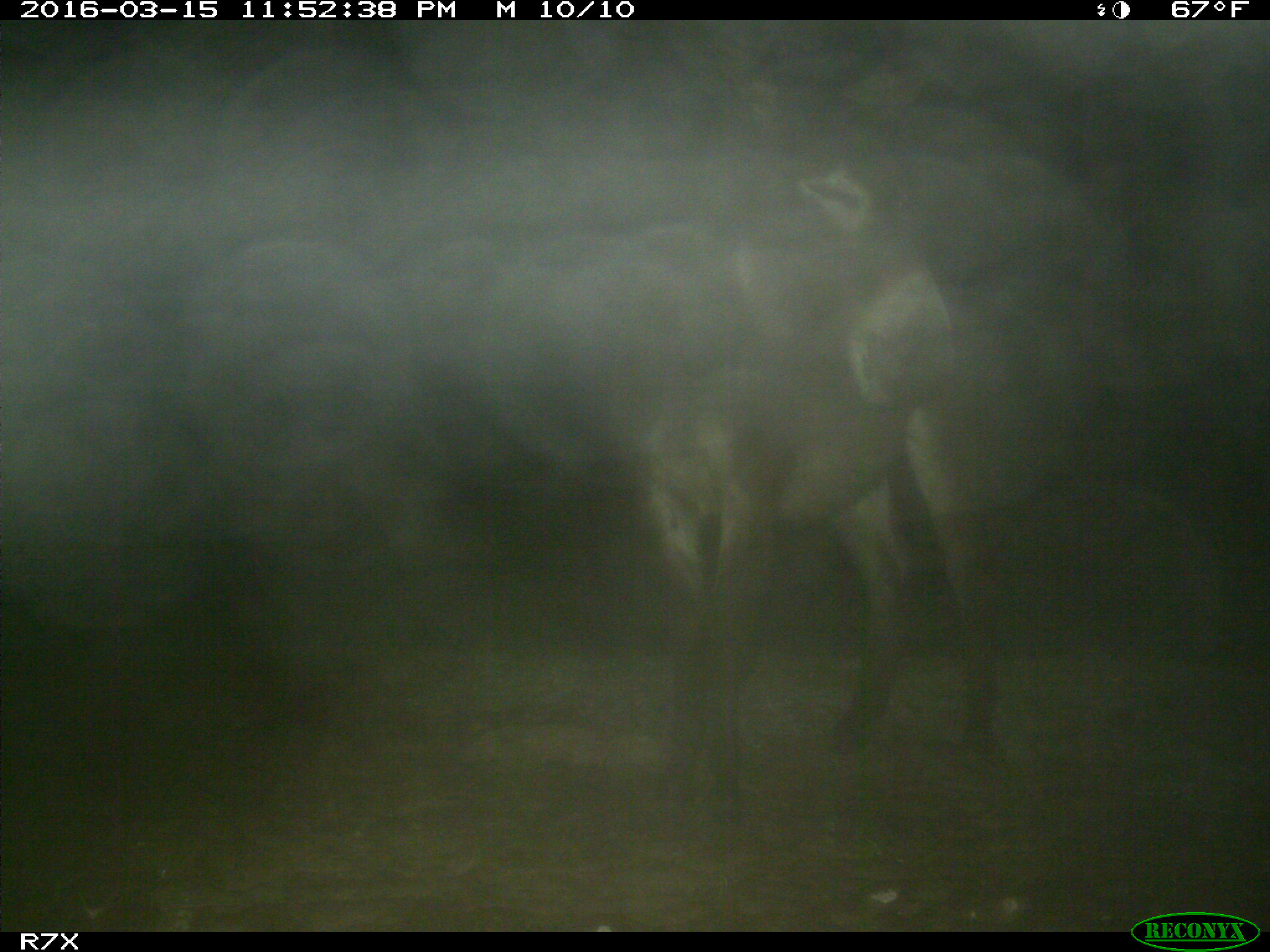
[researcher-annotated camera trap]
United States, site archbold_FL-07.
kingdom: Animalia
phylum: Chordata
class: Mammalia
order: Perissodactyla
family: Equidae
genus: Equus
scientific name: Equus africanus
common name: african wild ass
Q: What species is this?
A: Equus africanus (african wild ass).